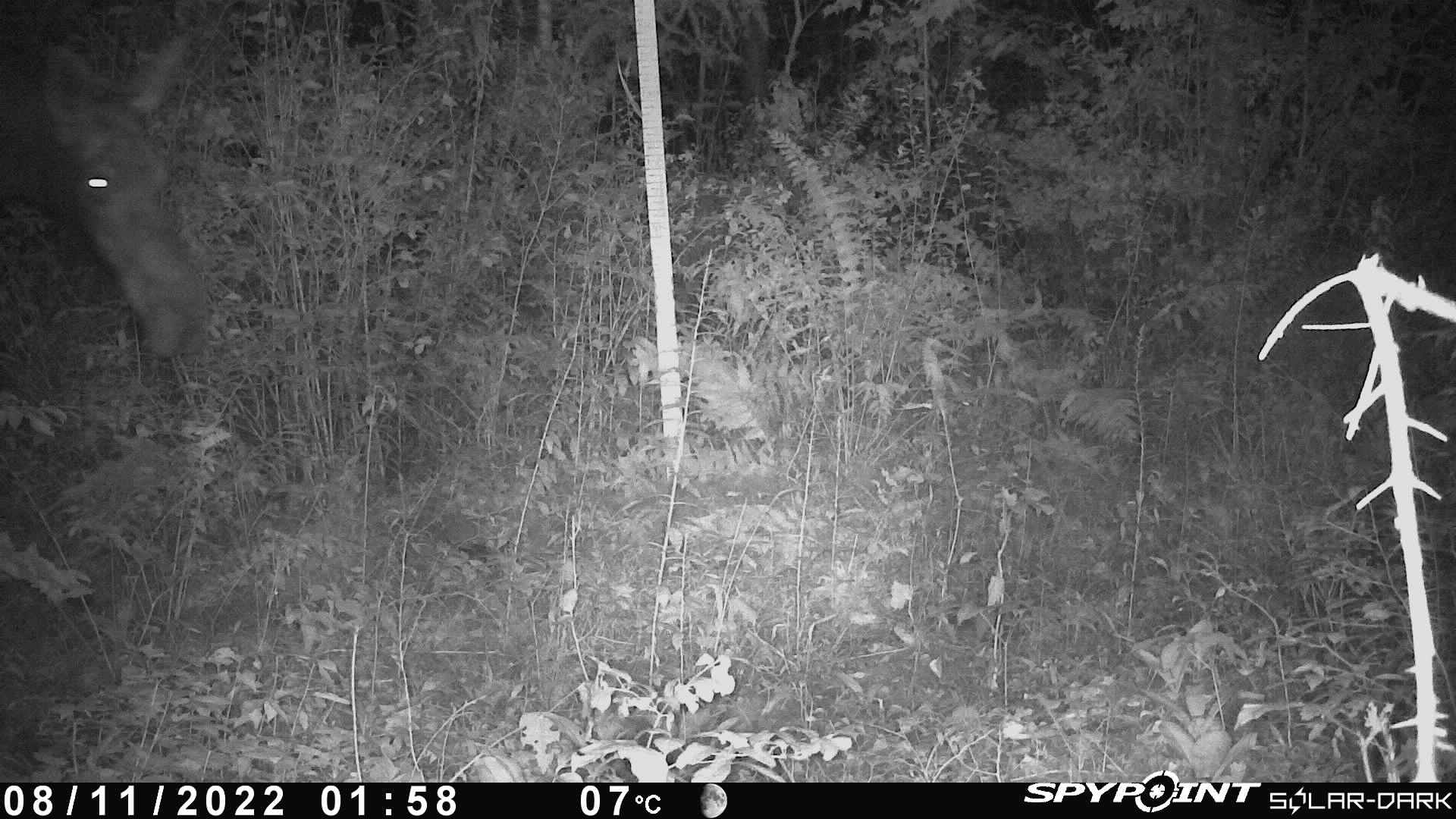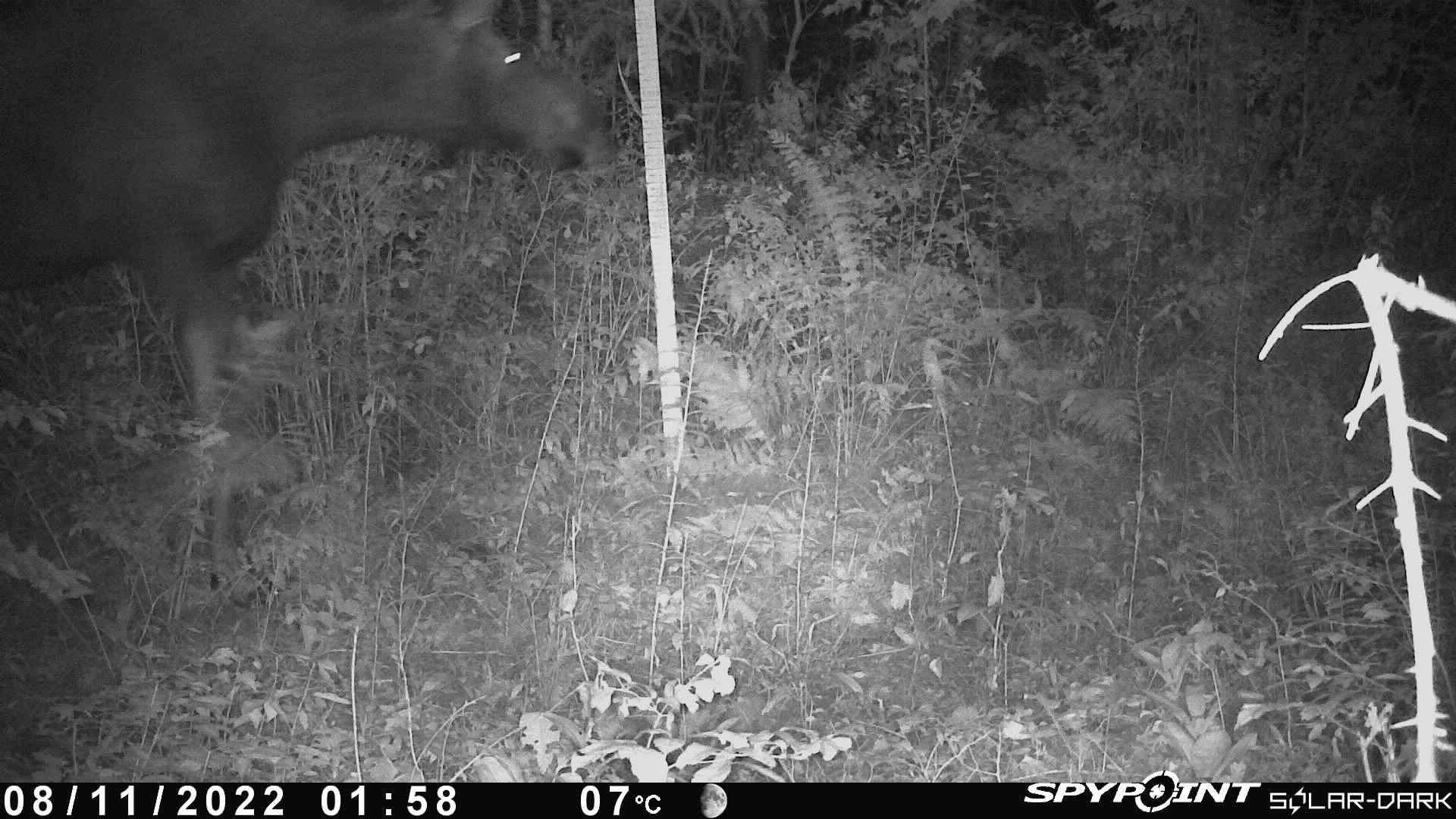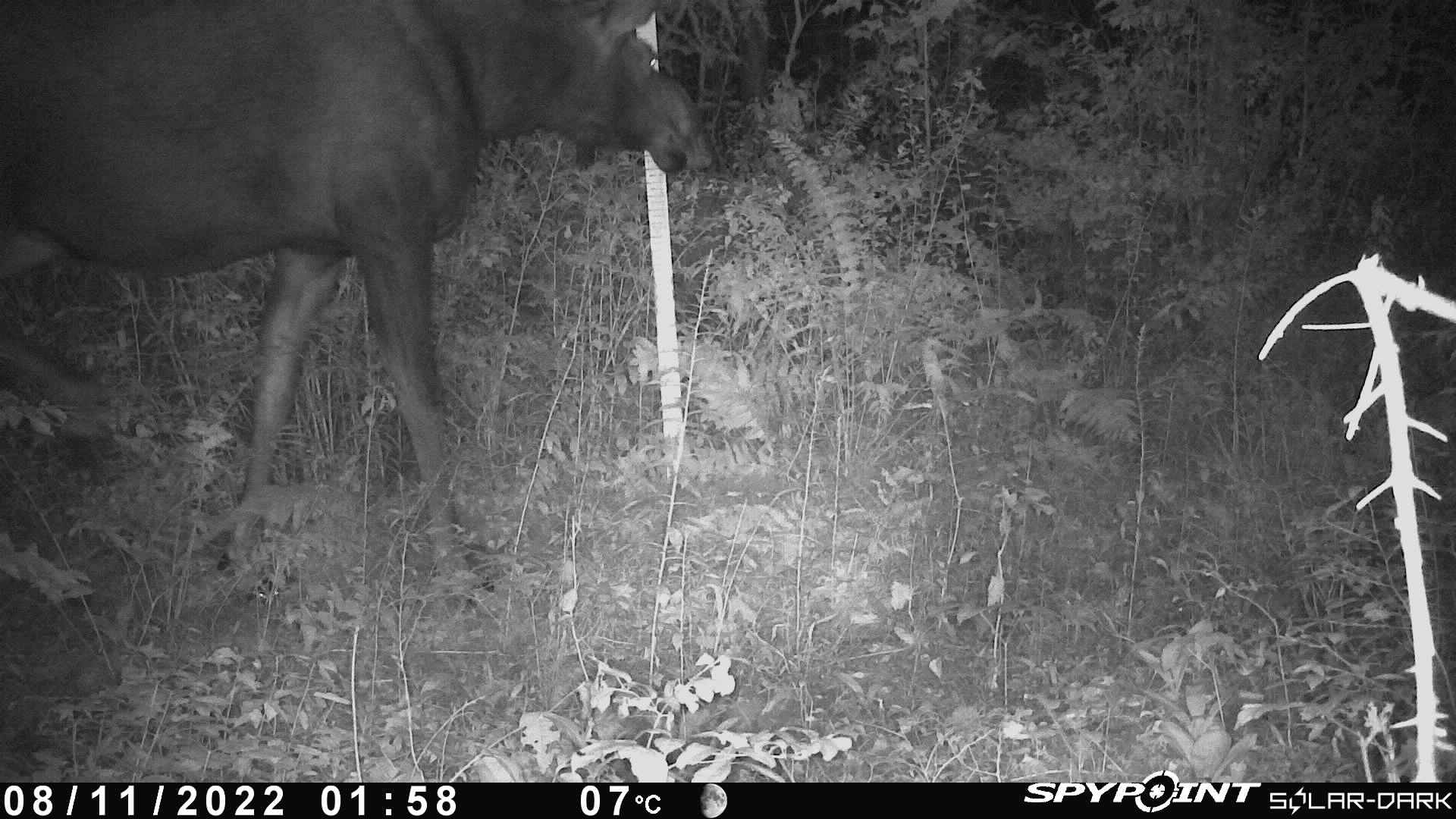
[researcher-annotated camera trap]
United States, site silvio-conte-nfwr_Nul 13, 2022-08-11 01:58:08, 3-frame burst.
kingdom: Animalia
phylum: Chordata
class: Mammalia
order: Artiodactyla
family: Cervidae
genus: Alces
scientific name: Alces alces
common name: moose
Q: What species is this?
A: Moose (Alces alces).